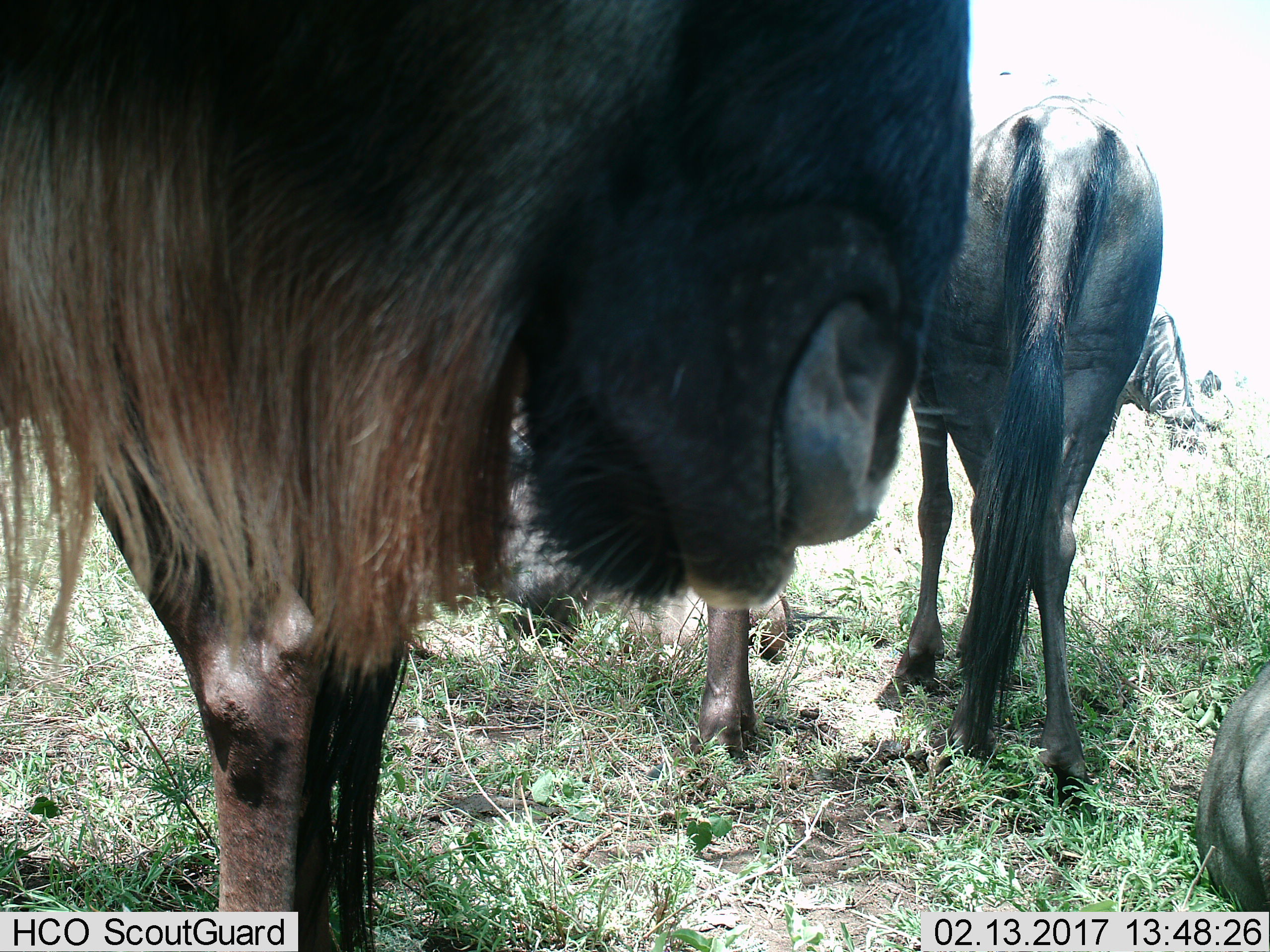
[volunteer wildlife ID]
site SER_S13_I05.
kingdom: Animalia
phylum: Chordata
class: Mammalia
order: Artiodactyla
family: Bovidae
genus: Connochaetes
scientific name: Connochaetes taurinus taurinus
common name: blue wildebeest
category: wildebeestblue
Wildebeestblue (blue wildebeest) (Connochaetes taurinus taurinus), count 5. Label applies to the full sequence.